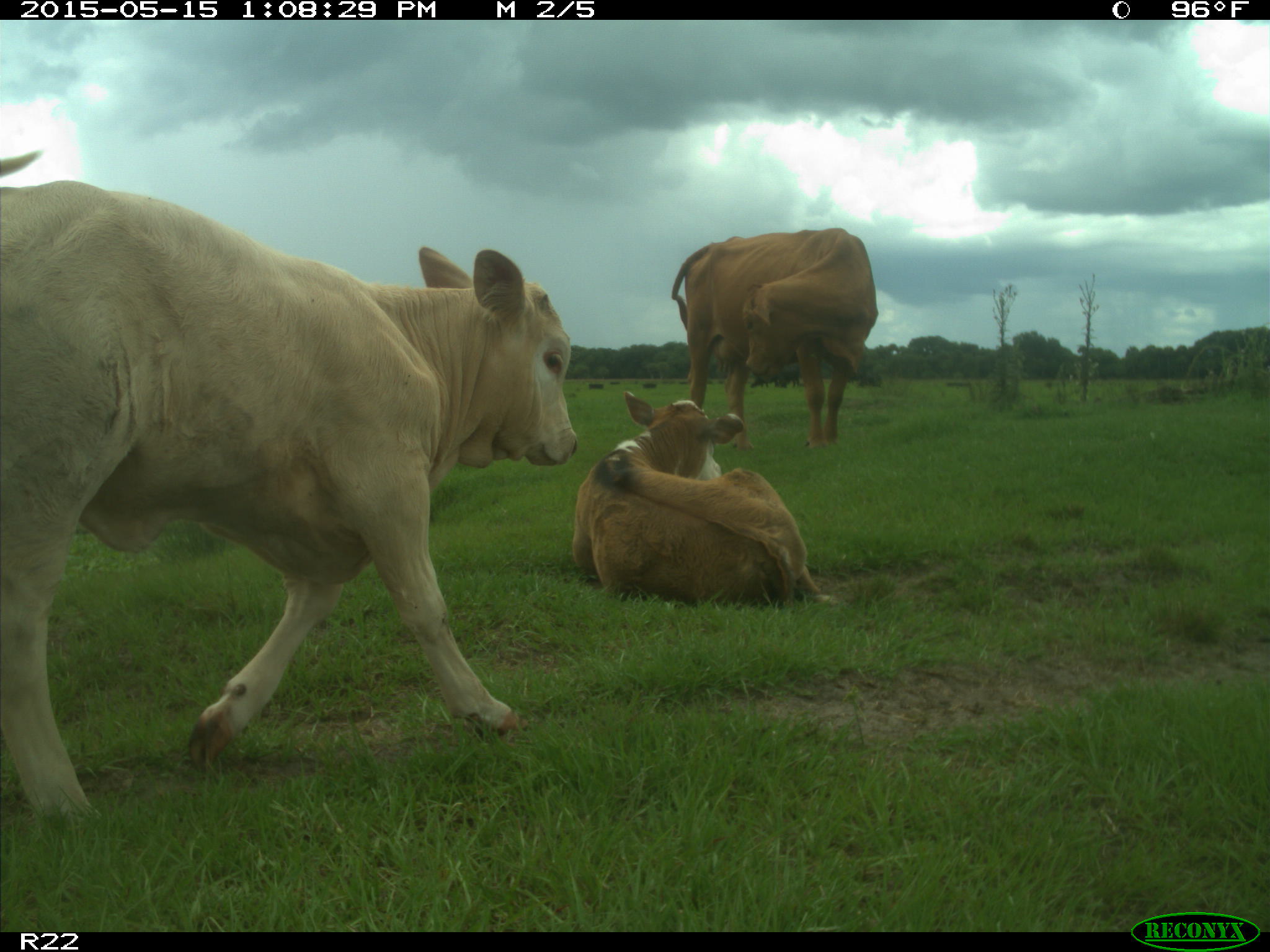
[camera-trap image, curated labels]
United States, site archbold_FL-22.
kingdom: Animalia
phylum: Chordata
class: Mammalia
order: Artiodactyla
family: Bovidae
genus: Bos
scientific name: Bos taurus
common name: domestic cow